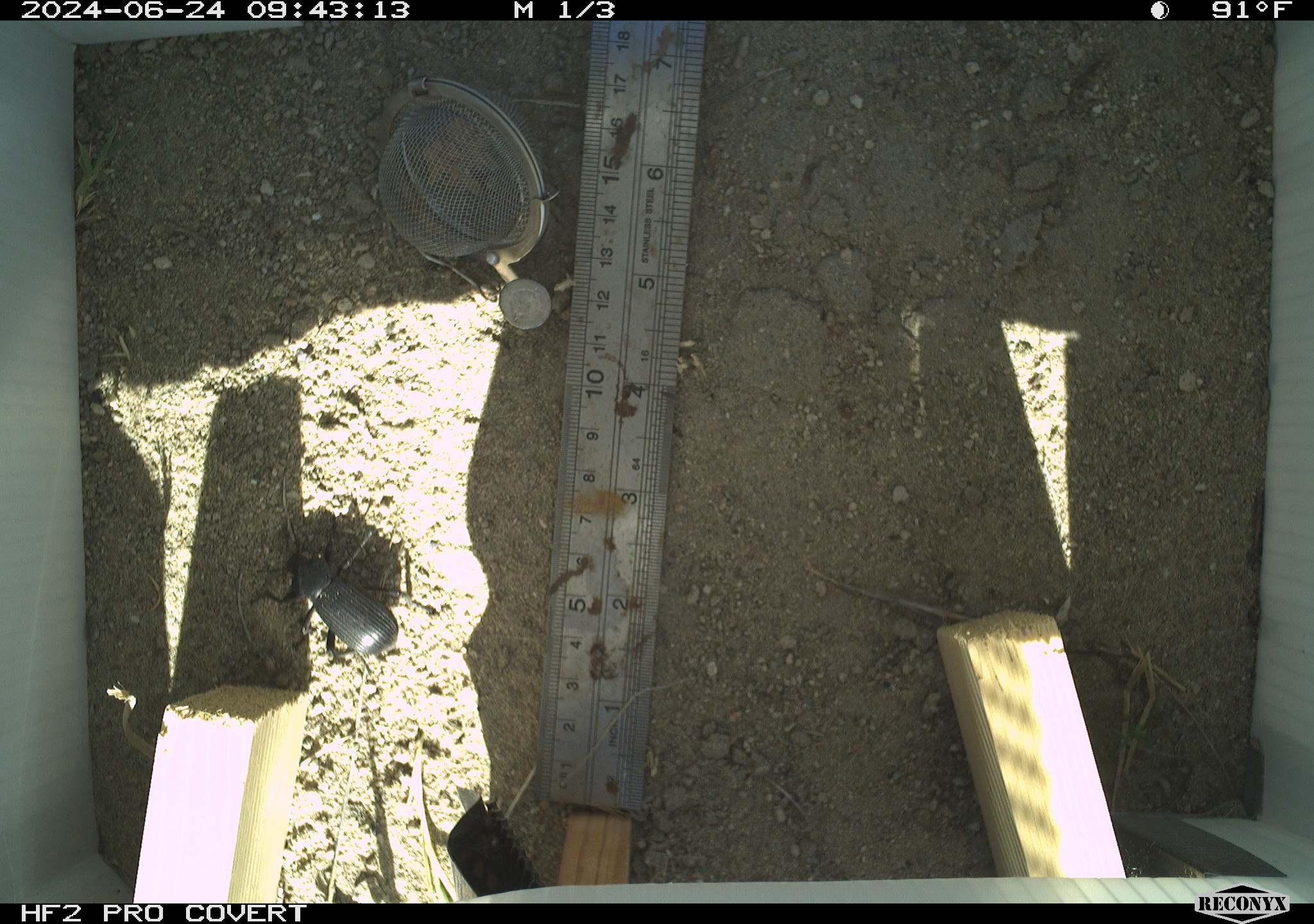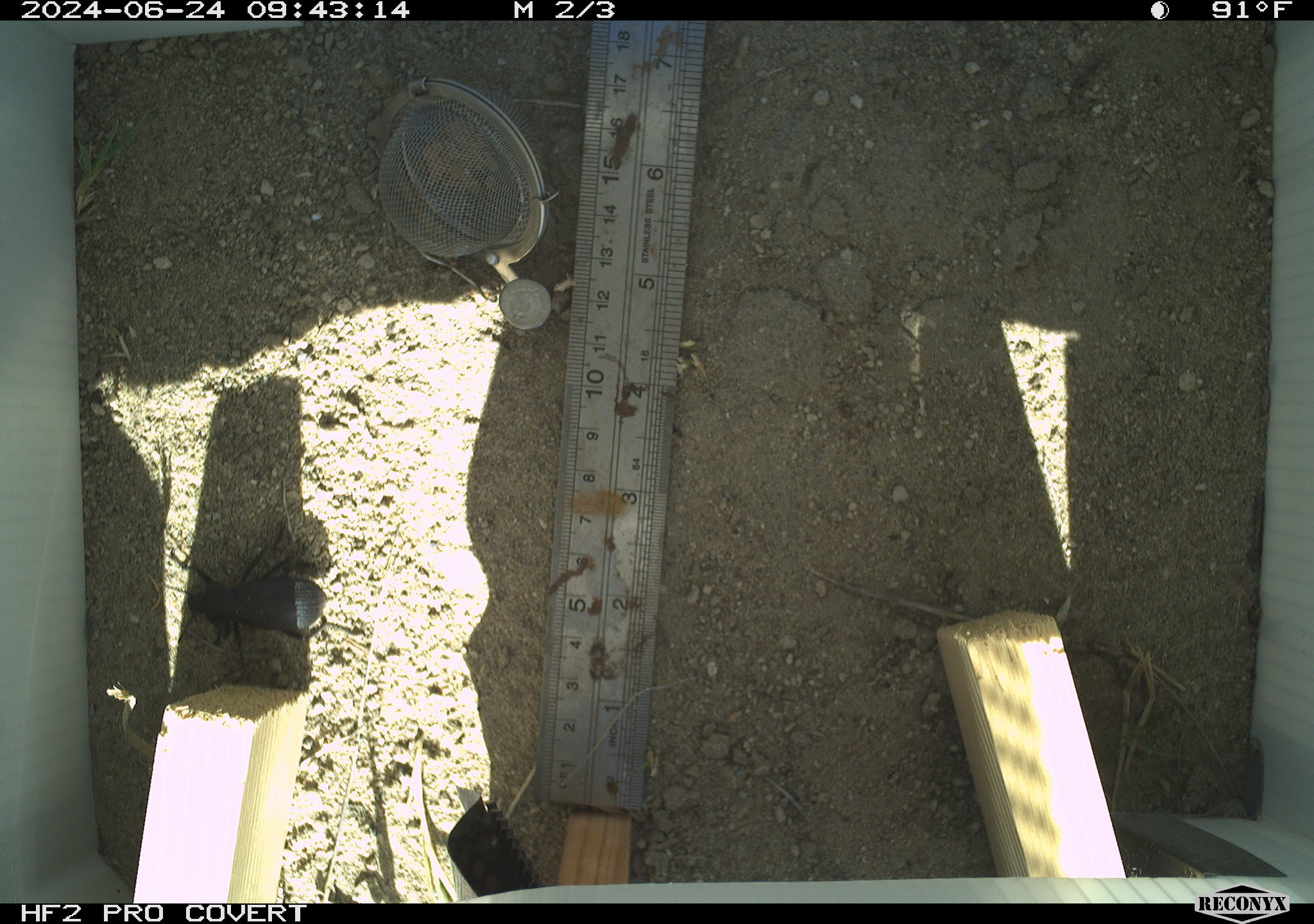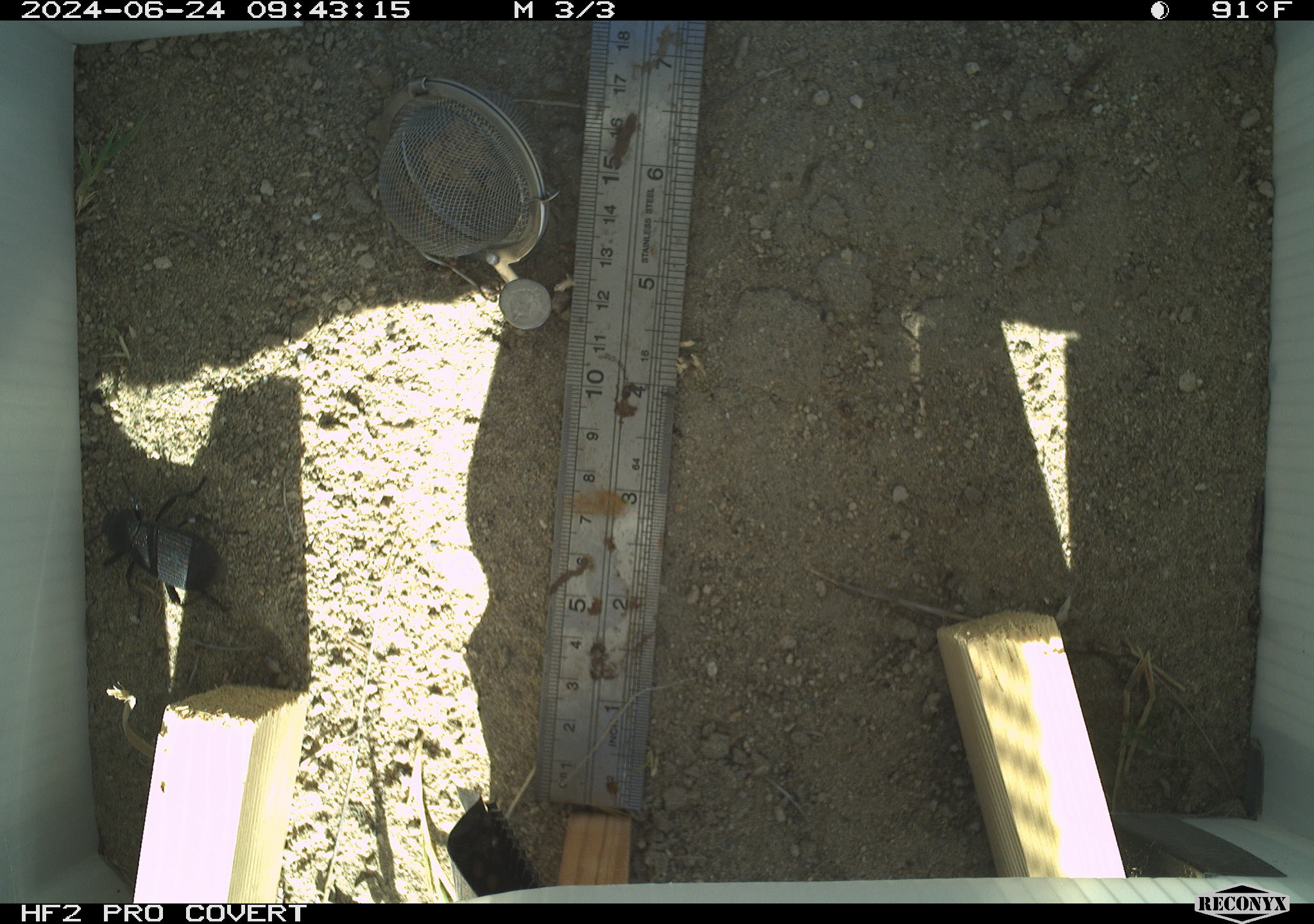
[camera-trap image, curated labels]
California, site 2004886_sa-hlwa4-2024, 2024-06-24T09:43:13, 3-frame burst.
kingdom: Animalia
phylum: Arthropoda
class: Insecta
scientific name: Insecta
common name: insect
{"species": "insect (Insecta)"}